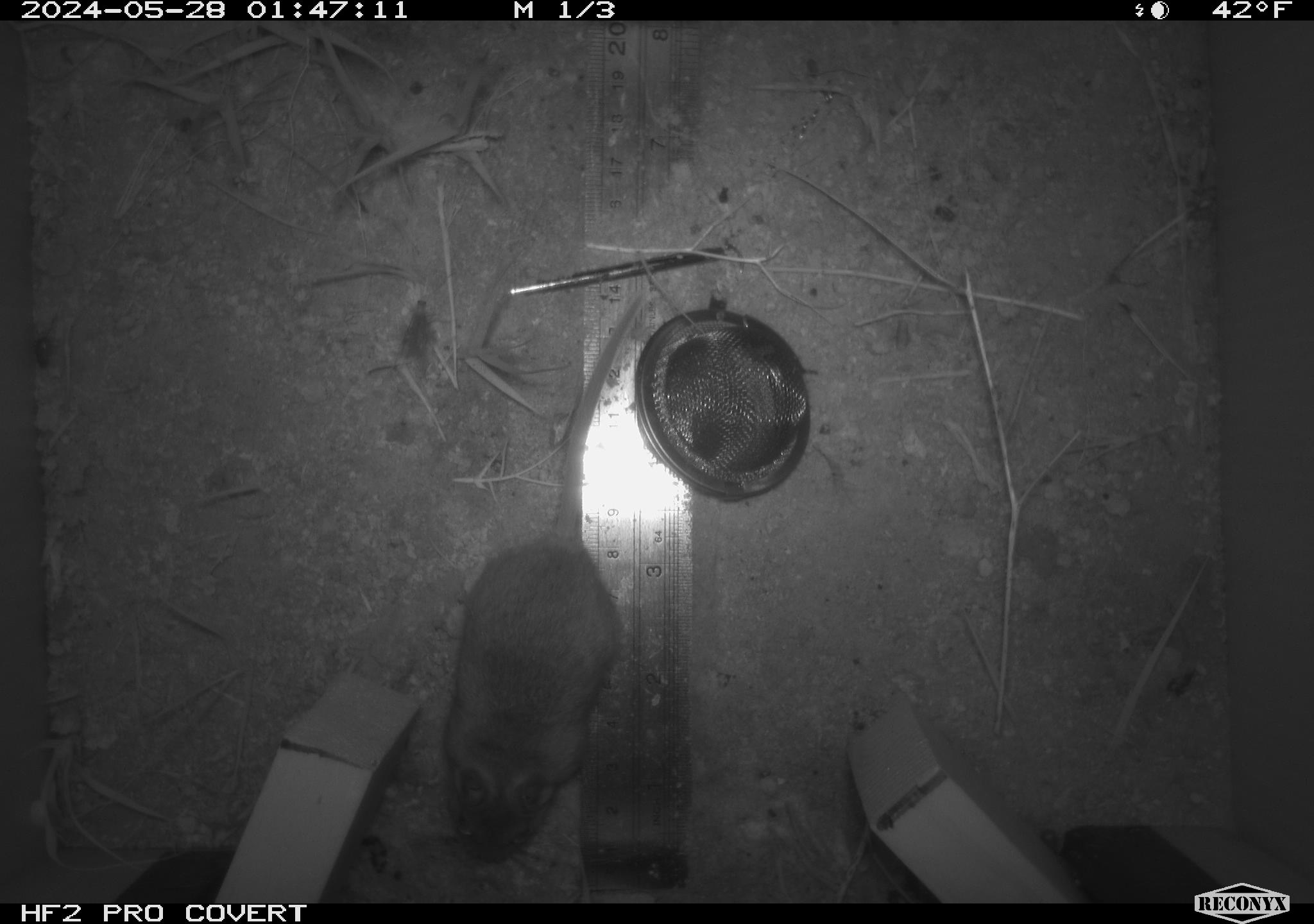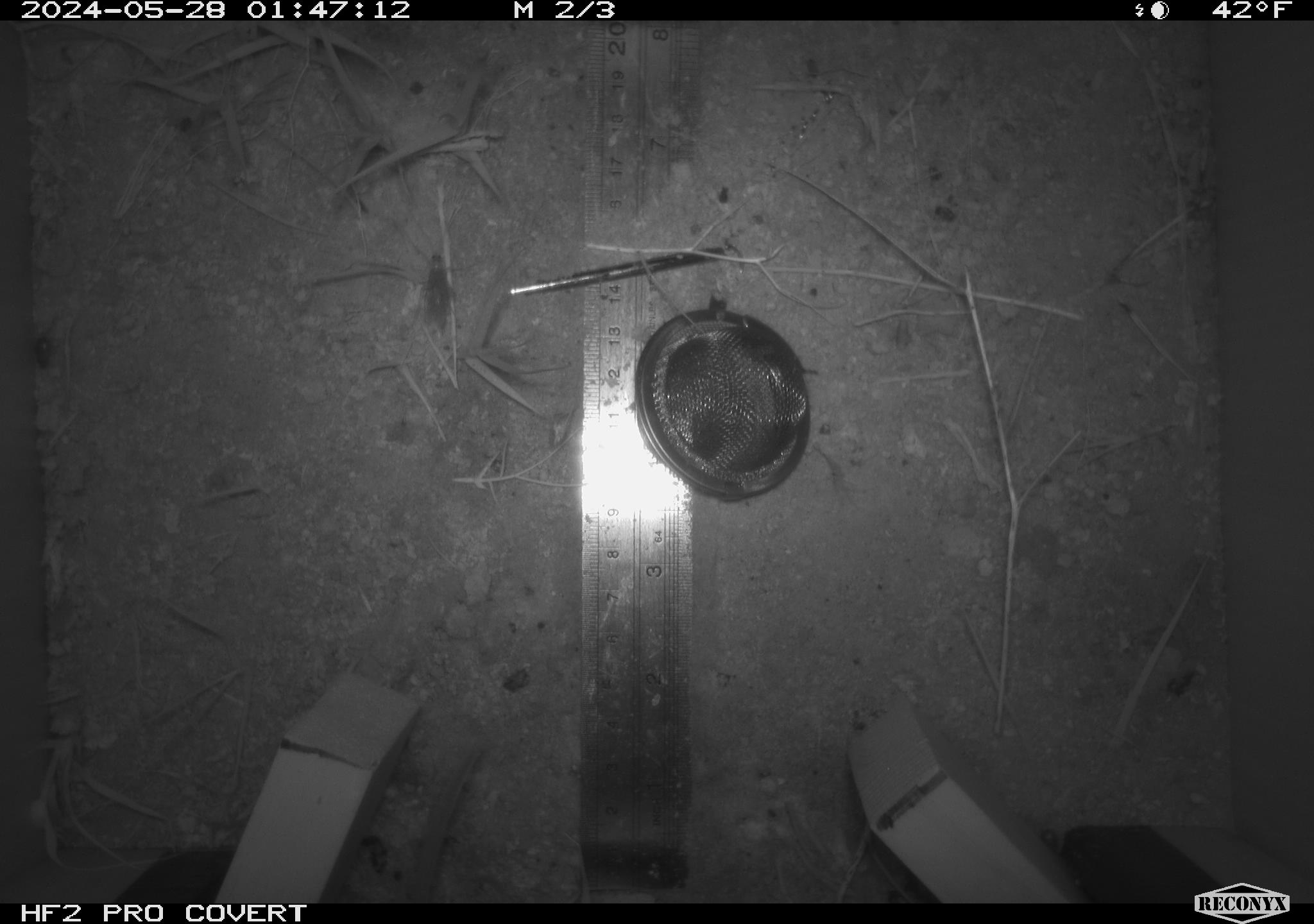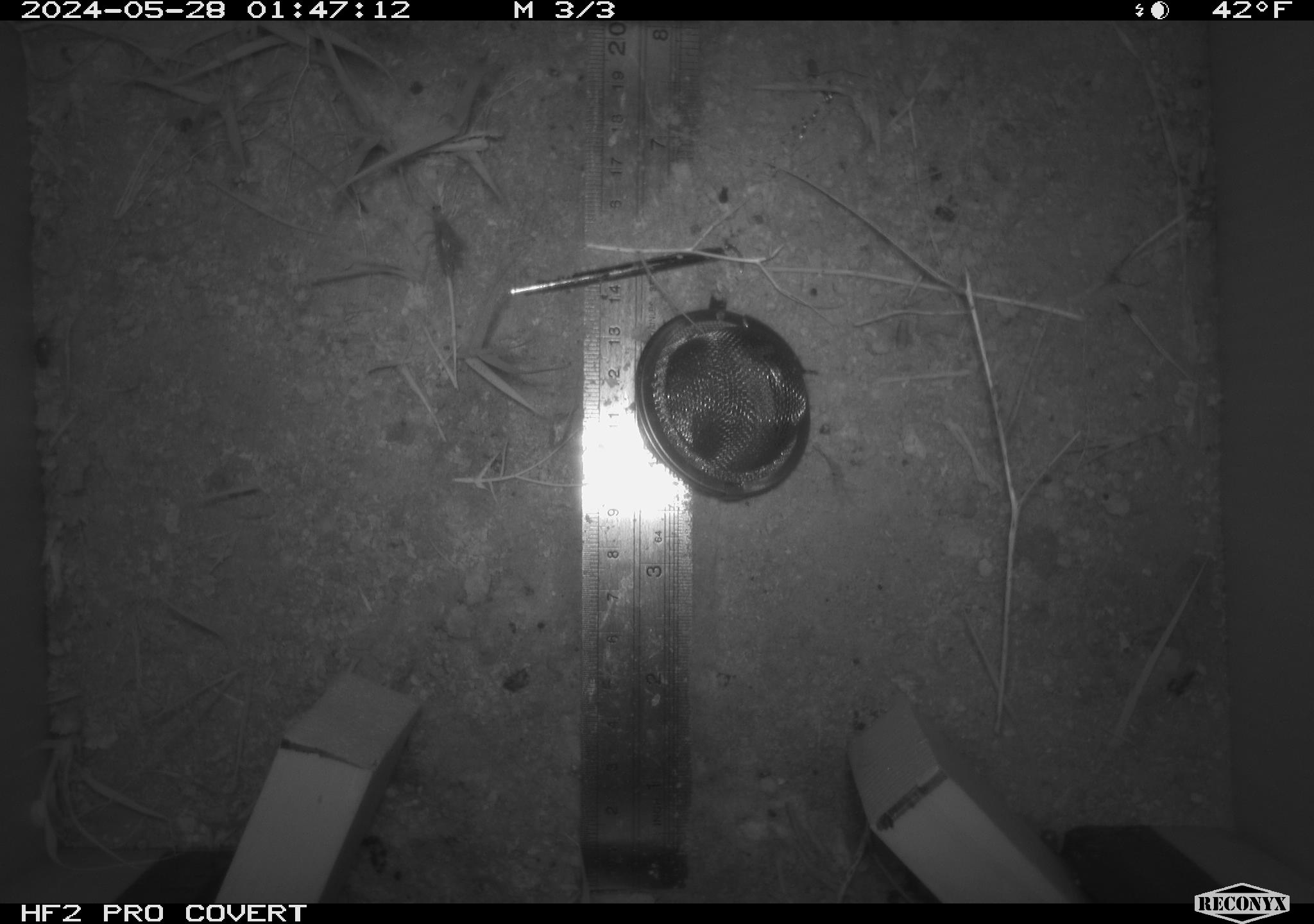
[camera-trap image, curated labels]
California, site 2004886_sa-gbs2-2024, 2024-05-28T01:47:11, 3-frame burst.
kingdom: Animalia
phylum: Chordata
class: Mammalia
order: Rodentia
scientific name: Rodentia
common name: mouse species